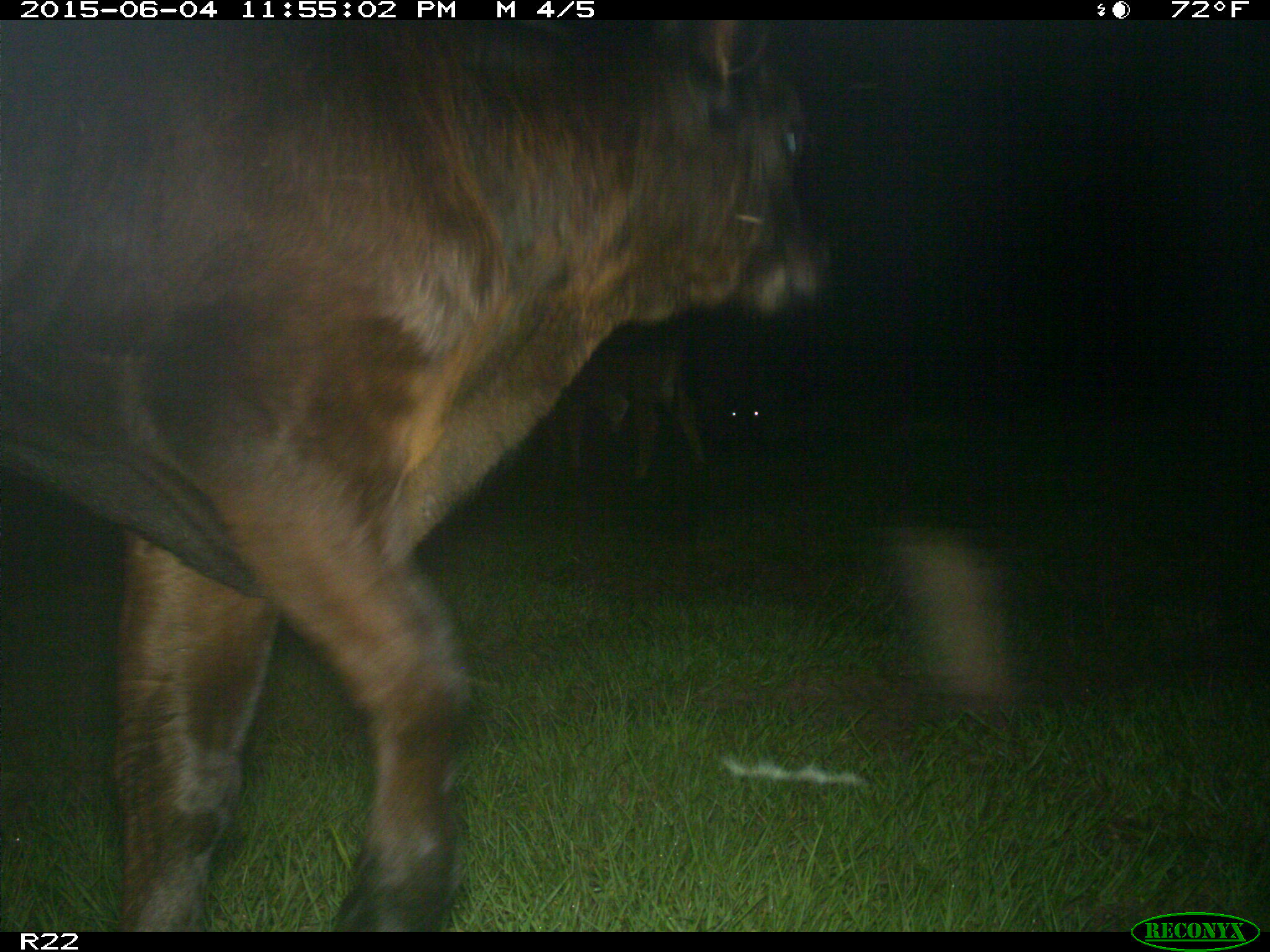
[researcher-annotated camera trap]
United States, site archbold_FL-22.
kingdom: Animalia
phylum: Chordata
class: Mammalia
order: Artiodactyla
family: Bovidae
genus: Bos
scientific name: Bos taurus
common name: domestic cow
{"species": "Bos taurus (domestic cow)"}